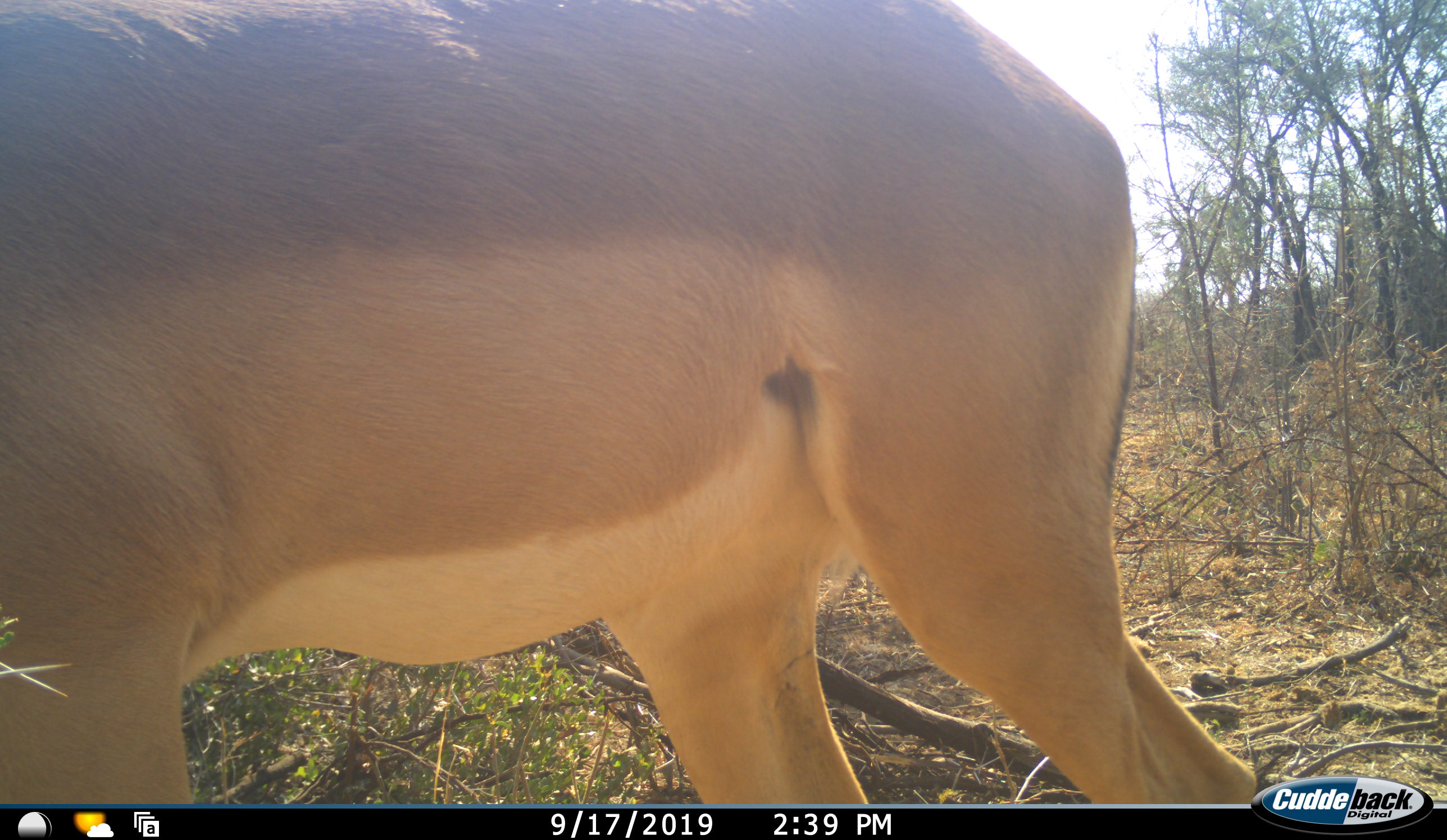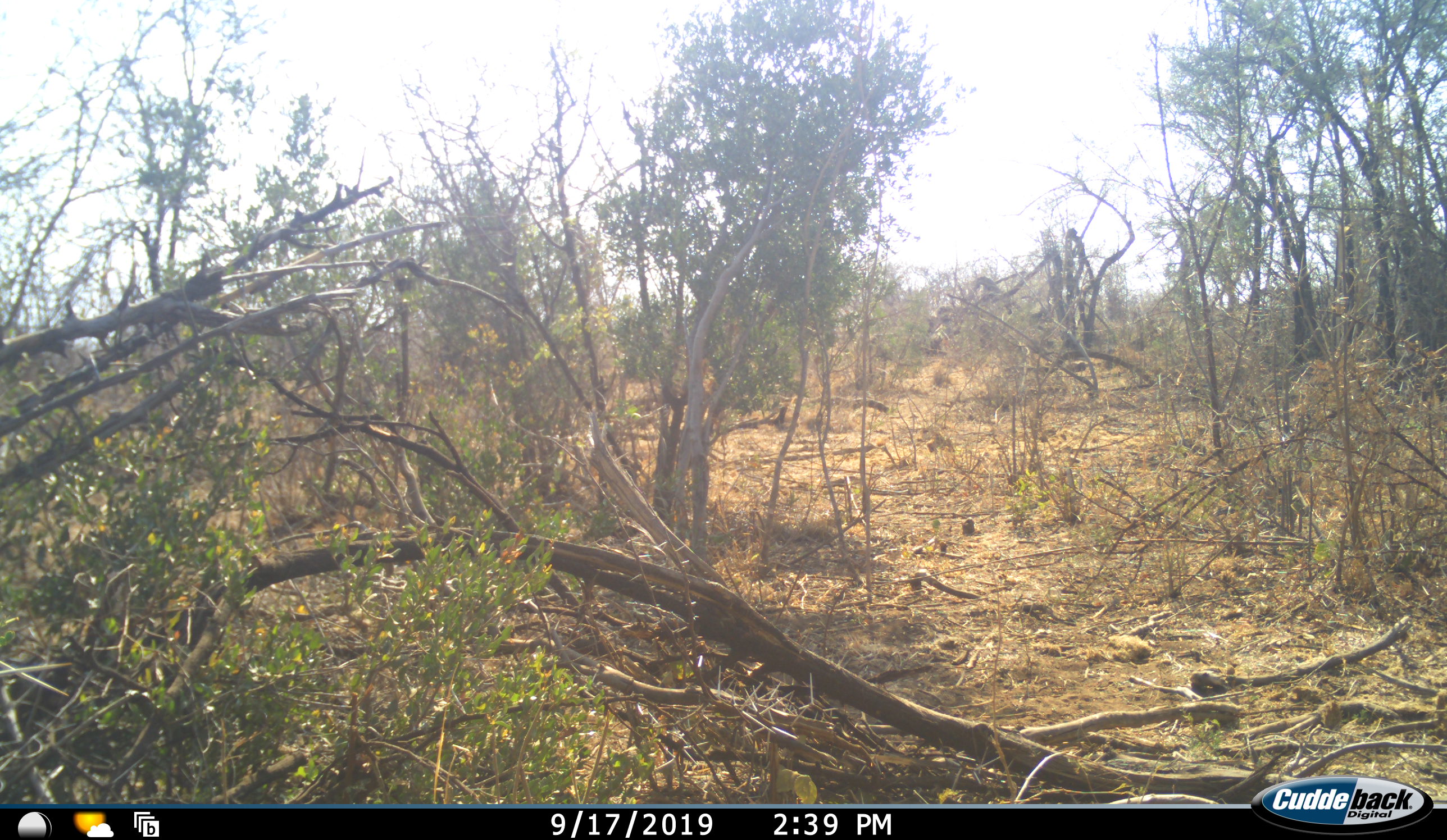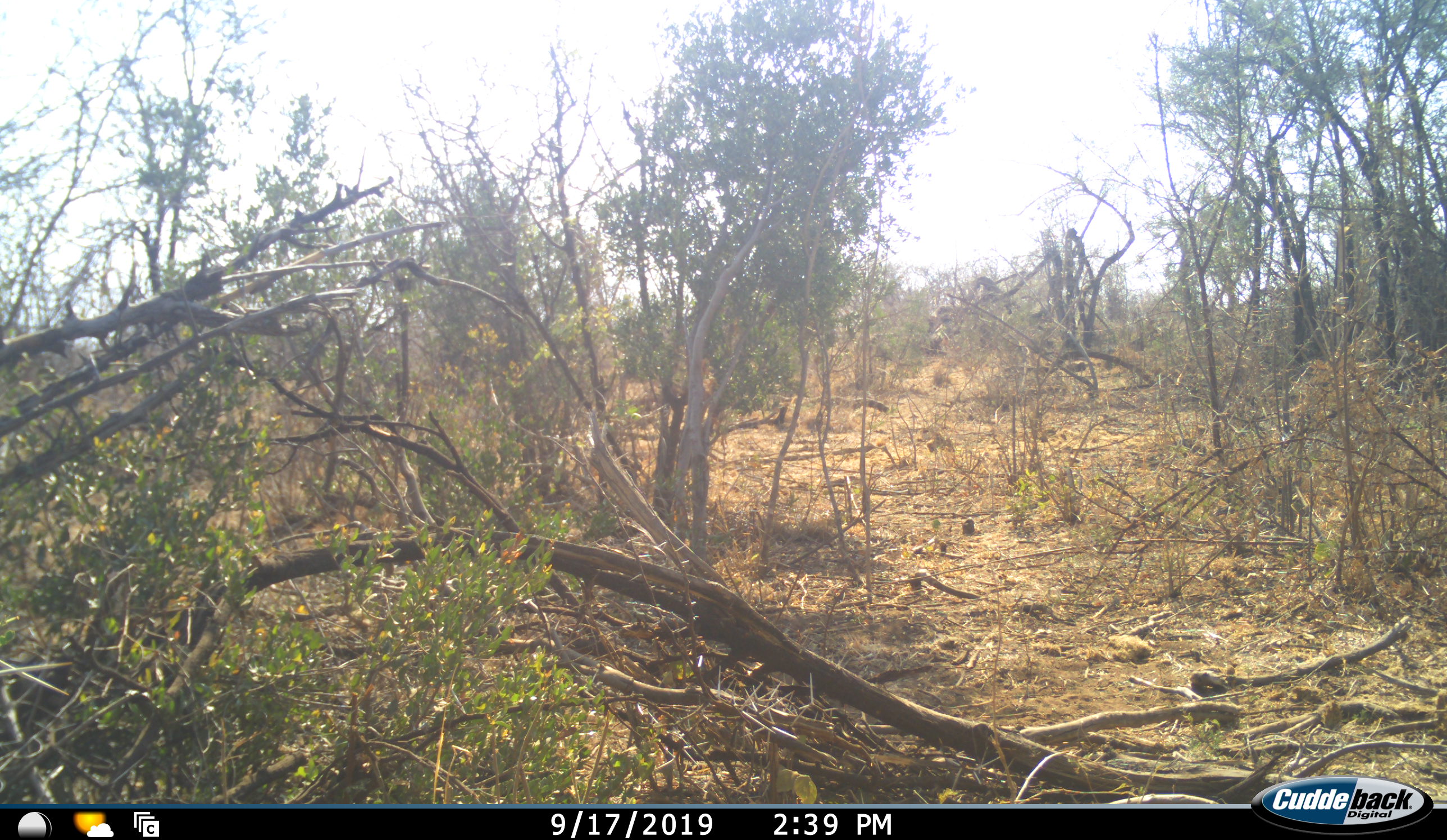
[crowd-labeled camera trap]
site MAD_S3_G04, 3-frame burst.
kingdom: Animalia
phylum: Chordata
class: Mammalia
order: Artiodactyla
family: Bovidae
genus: Aepyceros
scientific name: Aepyceros melampus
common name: impala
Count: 1.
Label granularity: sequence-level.